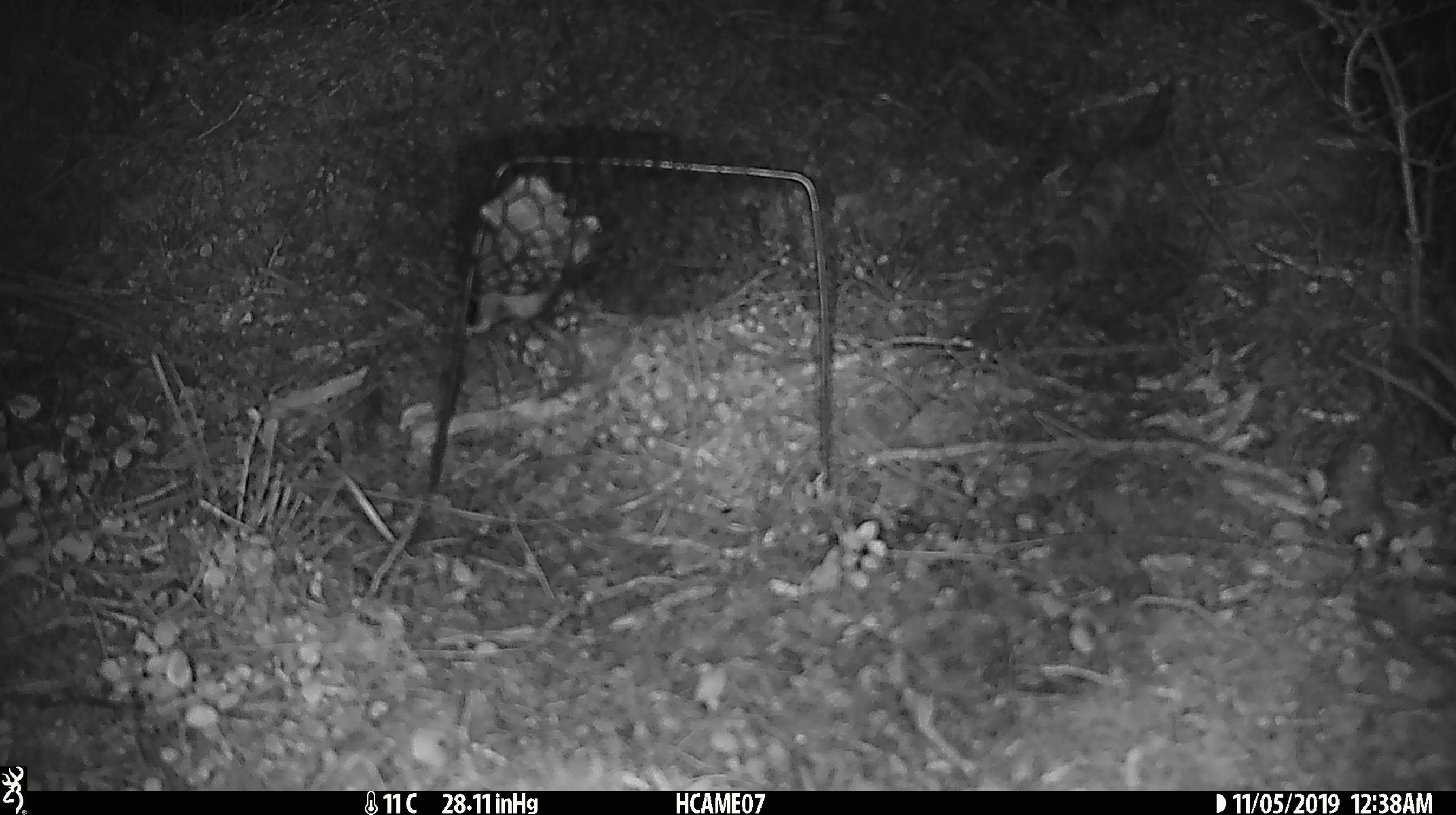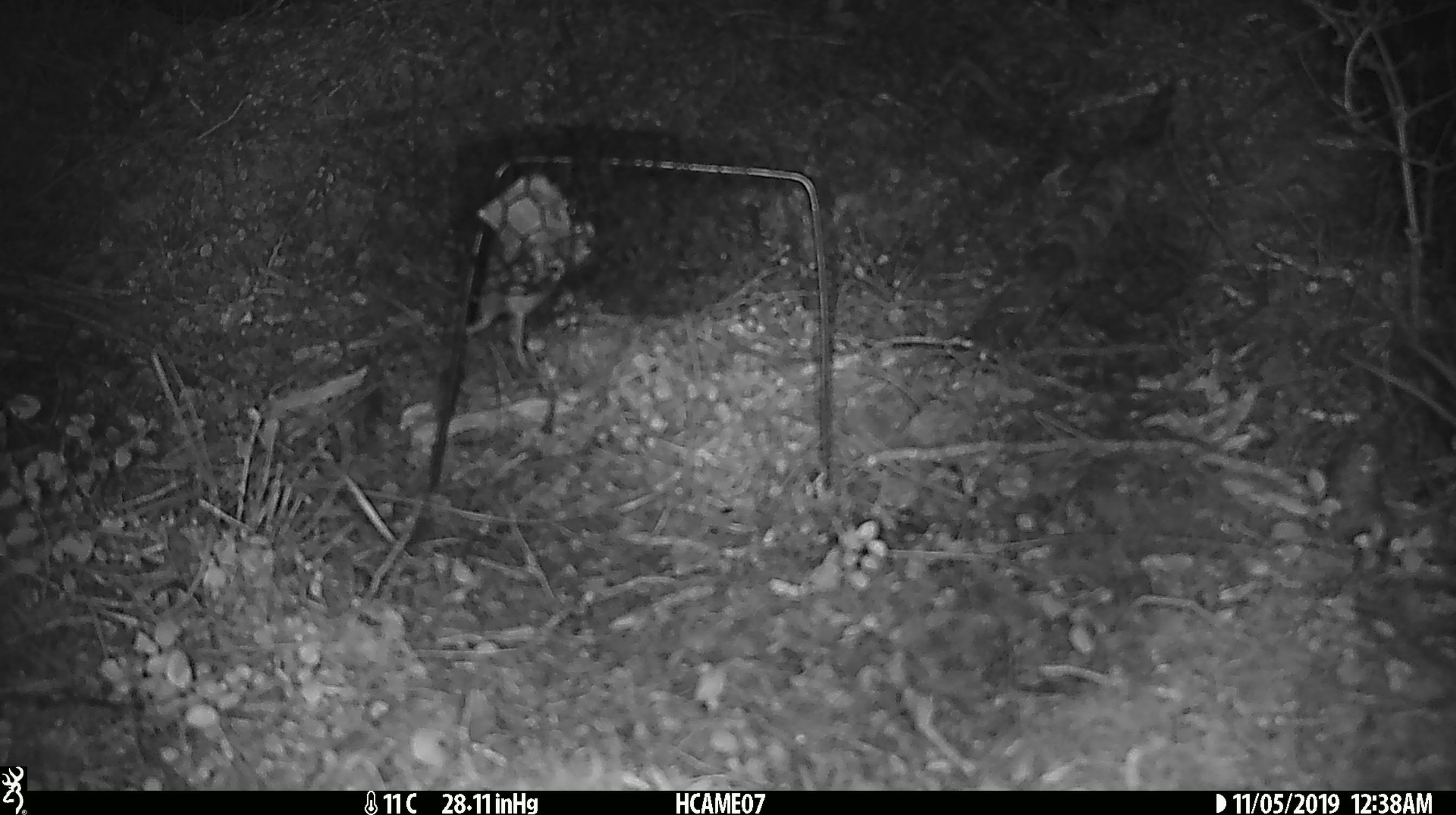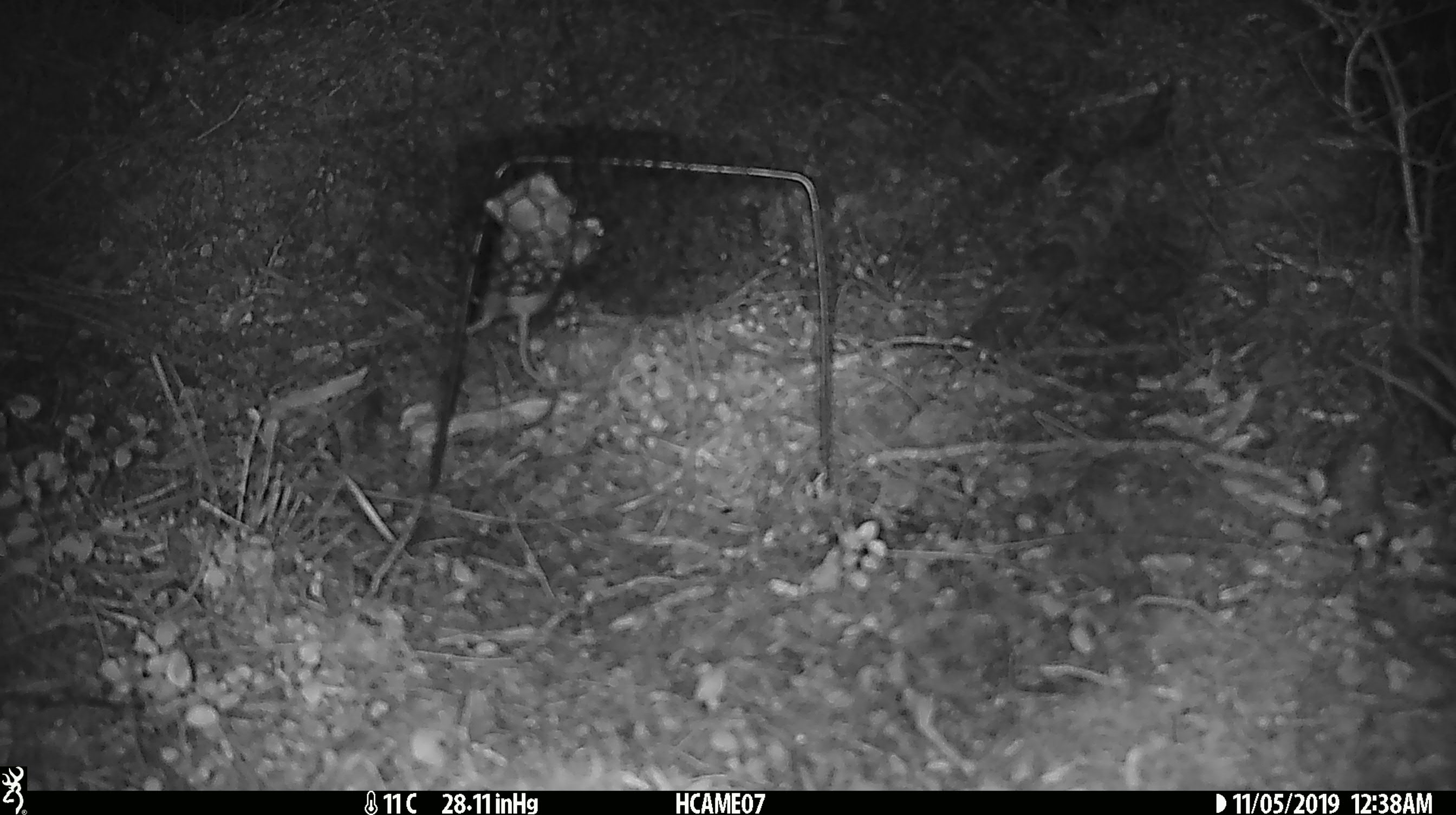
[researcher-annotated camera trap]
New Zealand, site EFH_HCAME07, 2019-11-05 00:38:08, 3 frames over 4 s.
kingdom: Animalia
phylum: Chordata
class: Mammalia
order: Rodentia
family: Muridae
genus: Mus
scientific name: Mus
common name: mouse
Mouse (Mus).